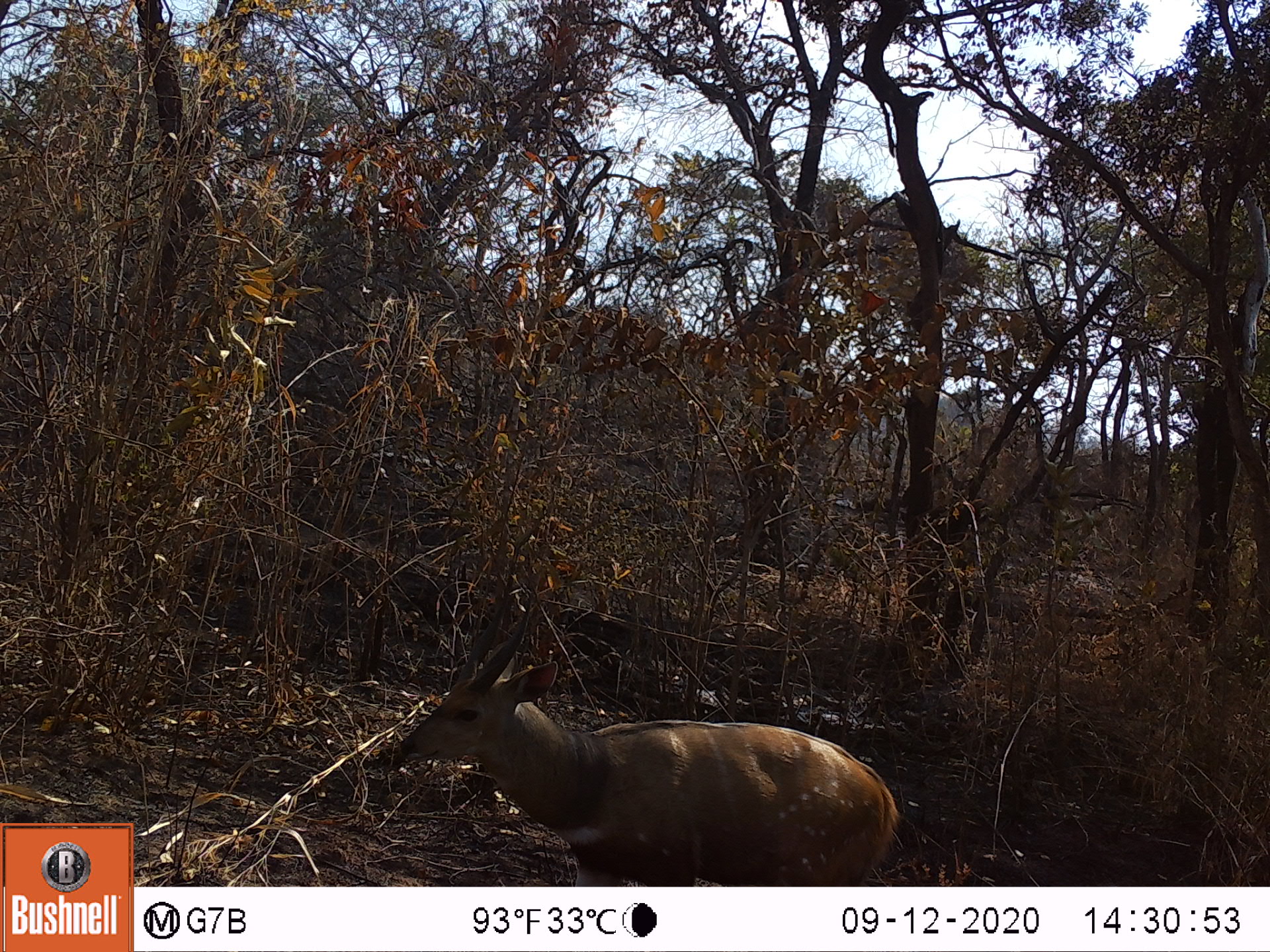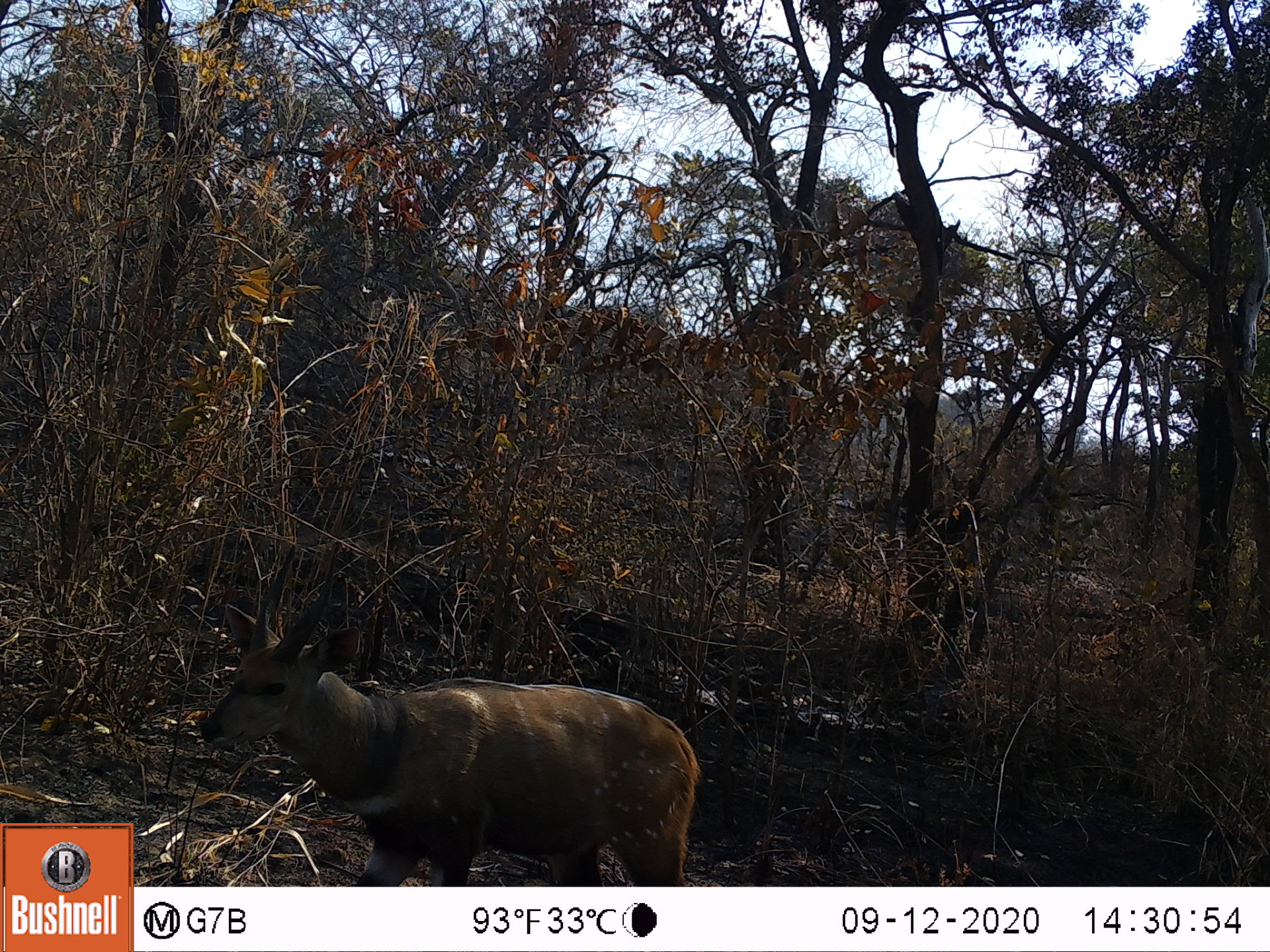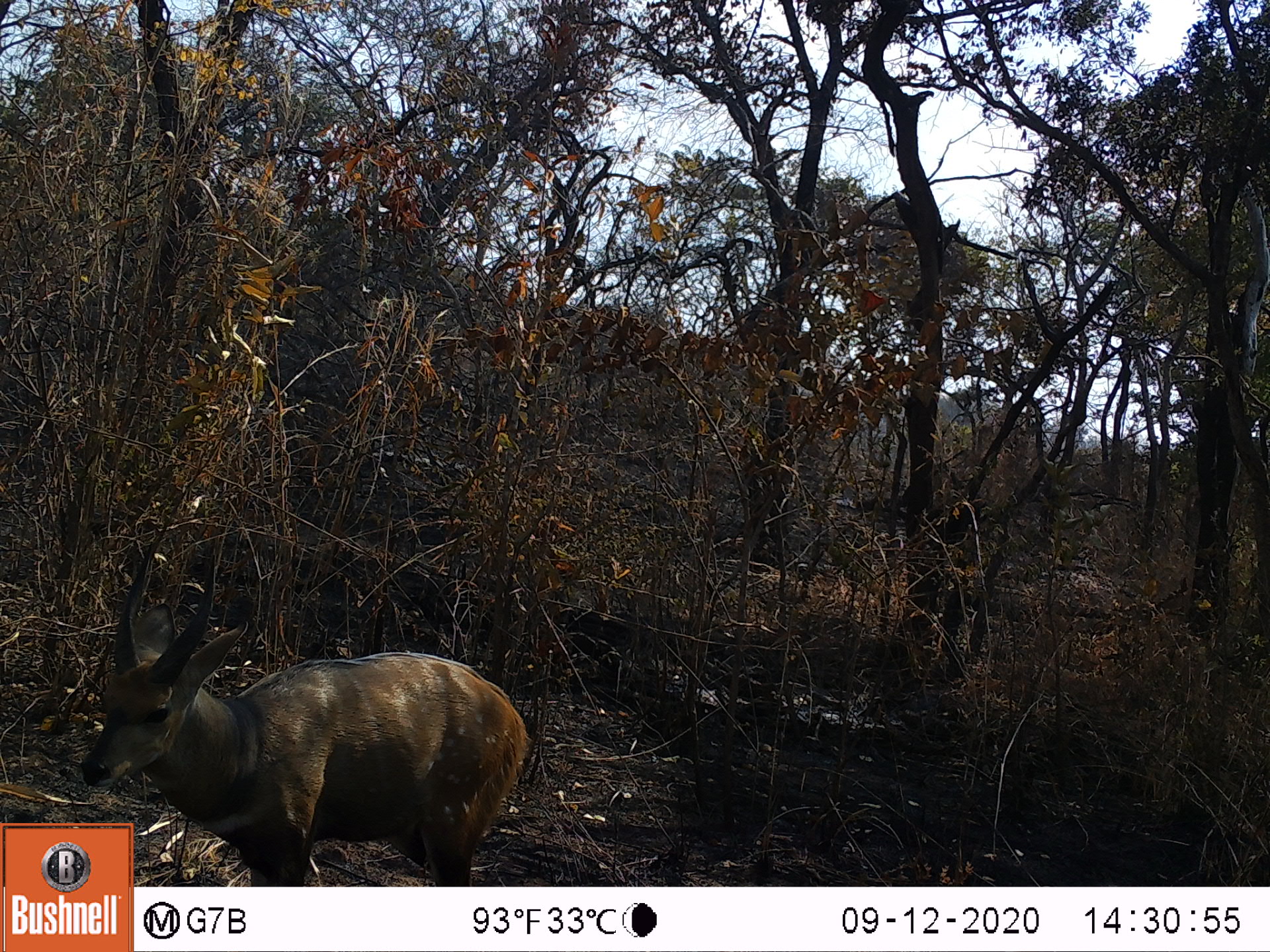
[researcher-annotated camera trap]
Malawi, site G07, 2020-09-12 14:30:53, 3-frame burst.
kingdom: Animalia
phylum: Chordata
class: Mammalia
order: Artiodactyla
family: Bovidae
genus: Tragelaphus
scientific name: Tragelaphus sylvaticus sylvaticus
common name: cape bushbuck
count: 1